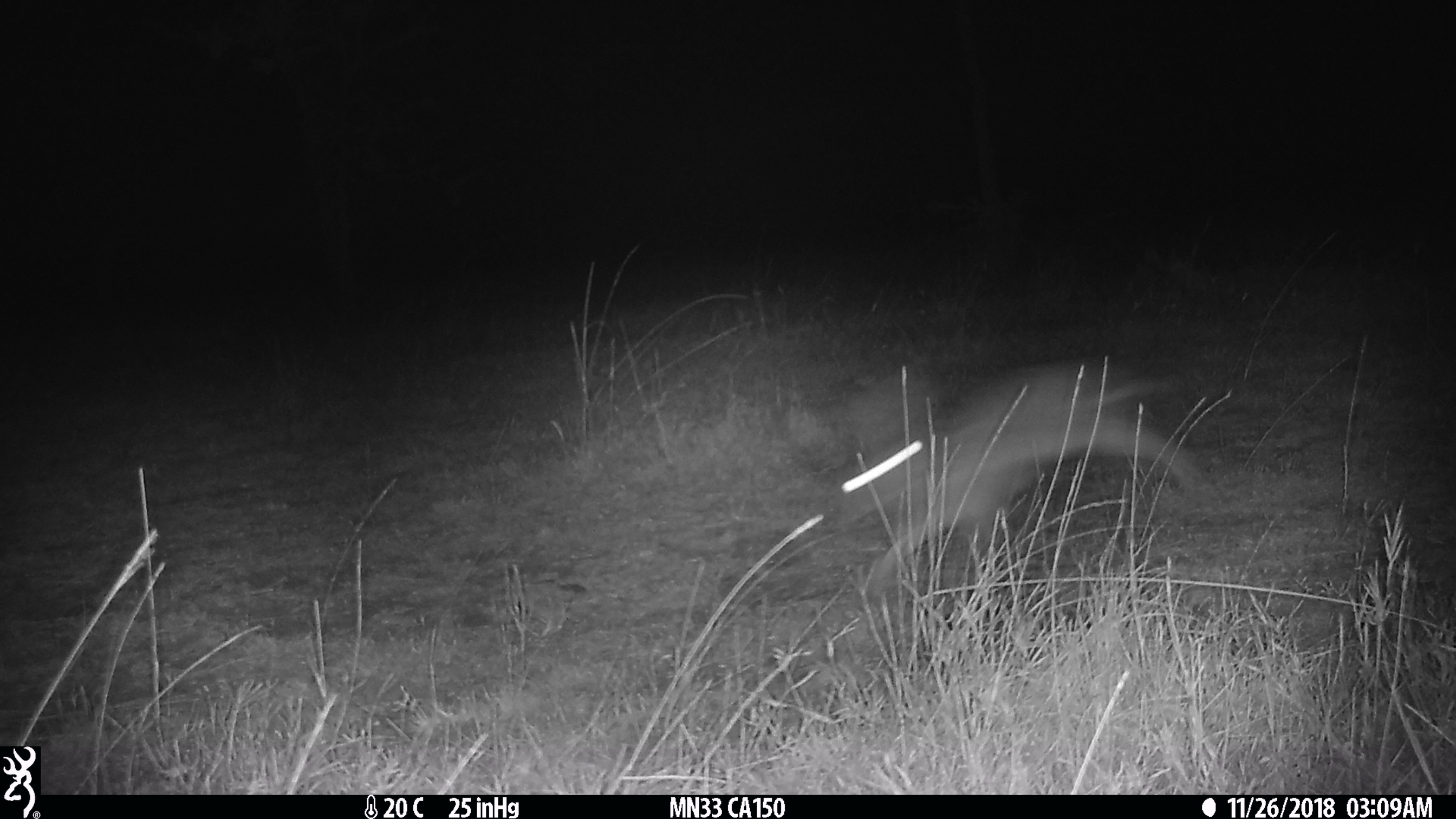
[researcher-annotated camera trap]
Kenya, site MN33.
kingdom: Animalia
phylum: Chordata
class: Mammalia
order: Lagomorpha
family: Leporidae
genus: Lepus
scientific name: Lepus capensis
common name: cape hare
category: hare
Hare (cape hare) (Lepus capensis).